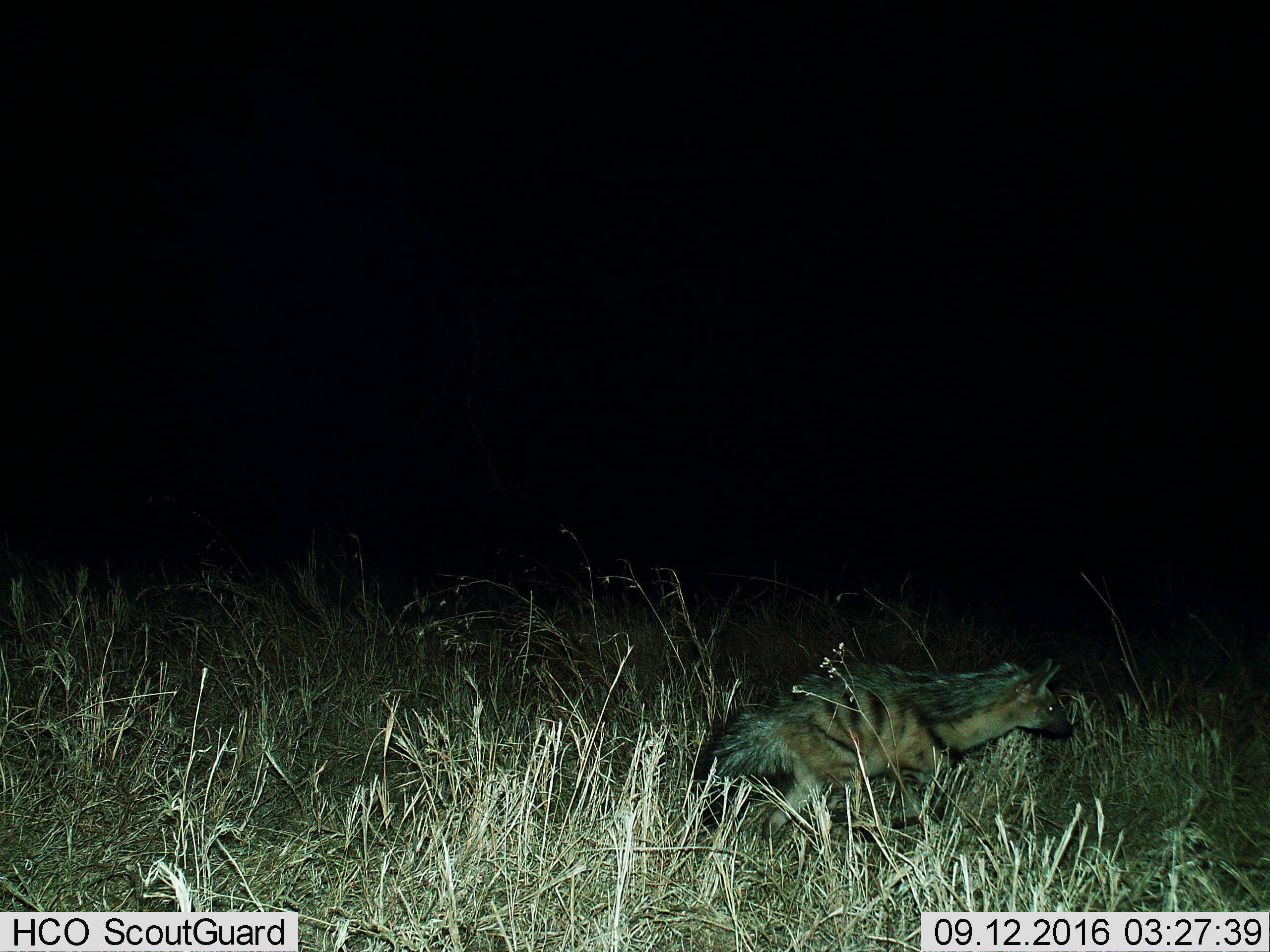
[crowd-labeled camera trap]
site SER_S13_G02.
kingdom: Animalia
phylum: Chordata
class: Mammalia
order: Carnivora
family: Hyaenidae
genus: Hyaena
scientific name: Hyaena hyaena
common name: striped hyena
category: hyenastriped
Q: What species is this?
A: Hyenastriped (striped hyena) (Hyaena hyaena).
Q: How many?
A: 1.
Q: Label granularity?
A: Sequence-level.